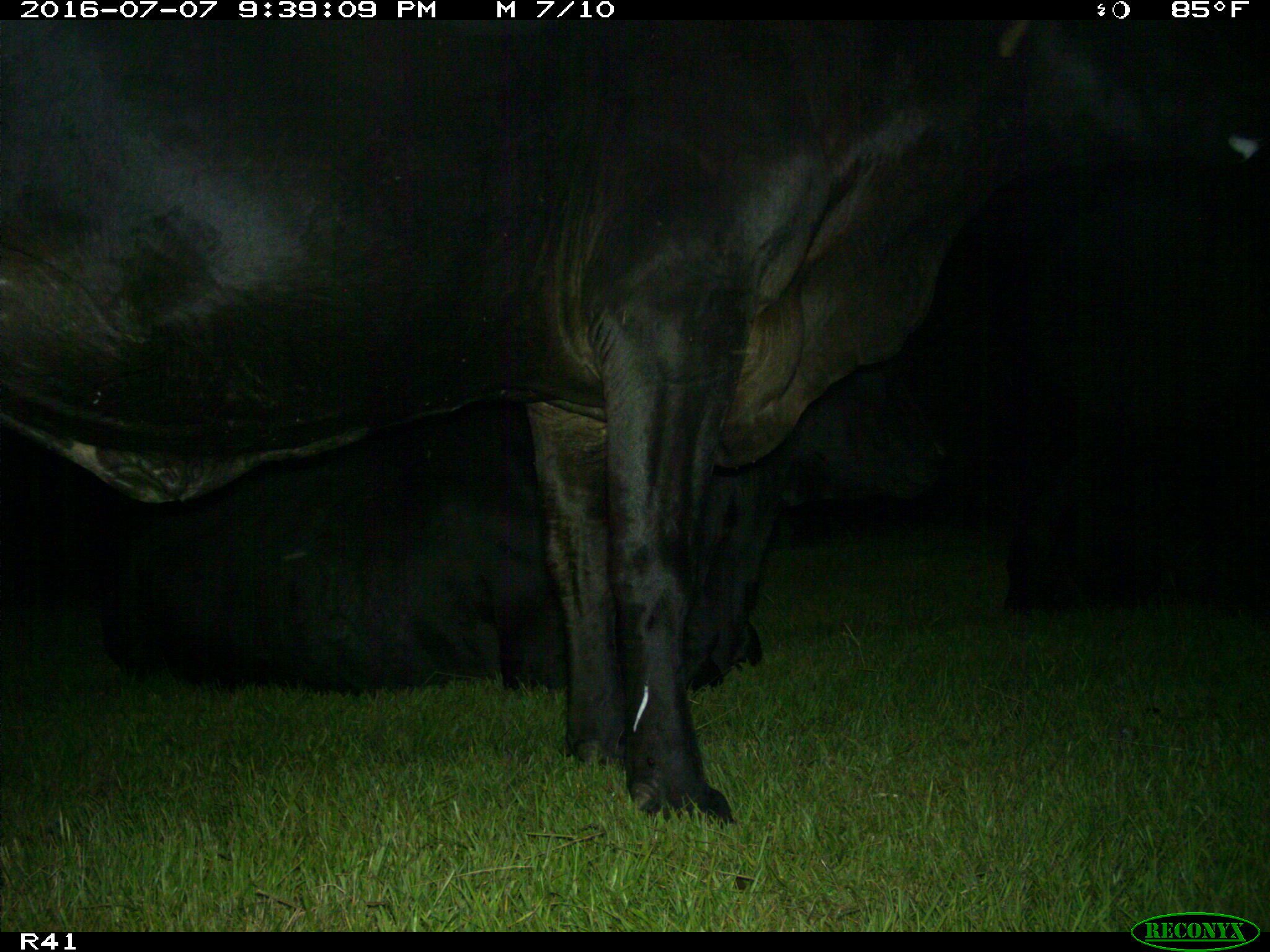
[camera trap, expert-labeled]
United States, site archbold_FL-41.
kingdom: Animalia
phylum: Chordata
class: Mammalia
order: Artiodactyla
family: Bovidae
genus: Bos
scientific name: Bos taurus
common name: domestic cow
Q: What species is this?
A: Bos taurus (domestic cow).